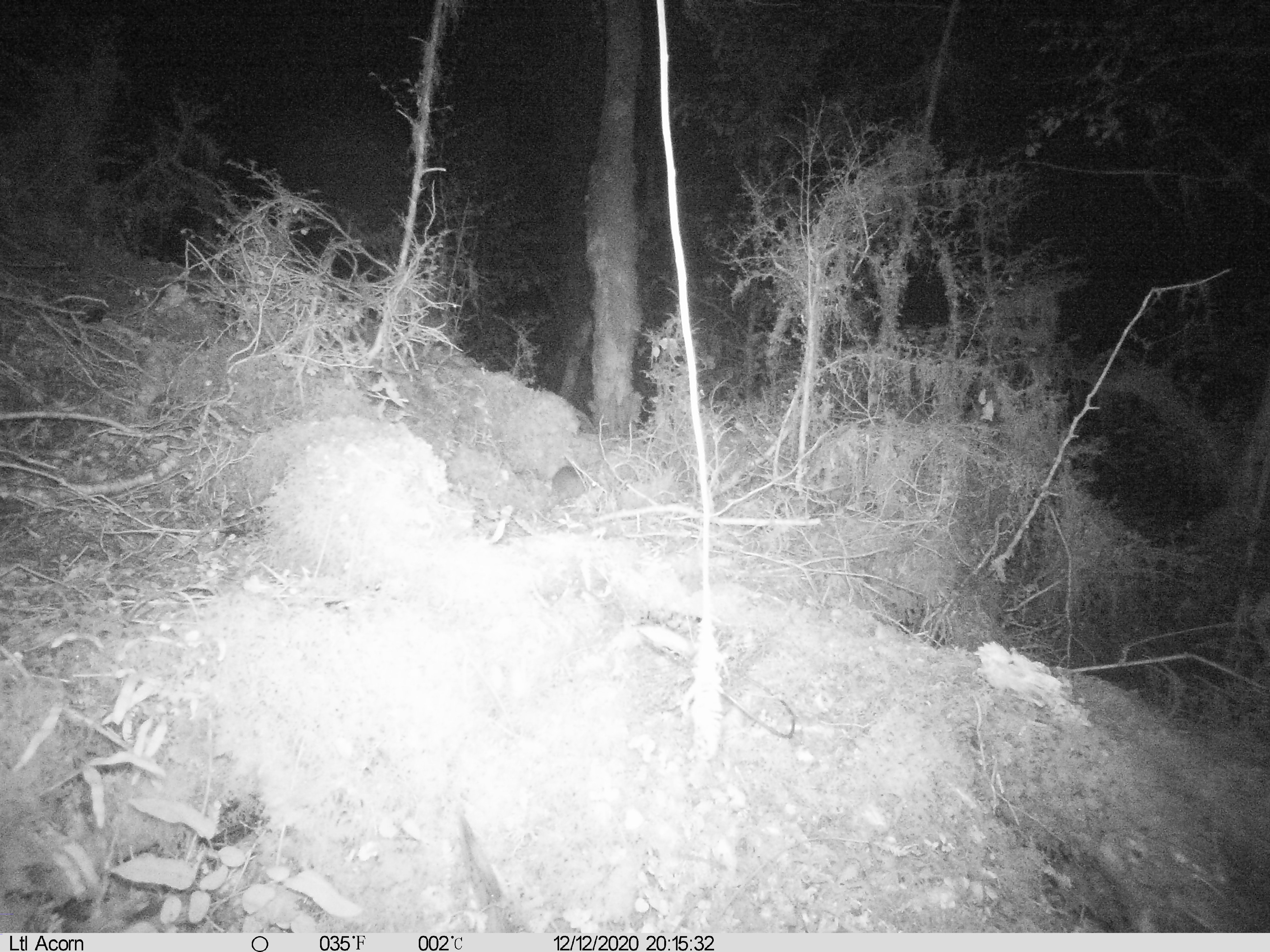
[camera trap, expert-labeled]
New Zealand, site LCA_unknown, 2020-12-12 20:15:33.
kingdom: Animalia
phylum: Chordata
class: Mammalia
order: Rodentia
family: Muridae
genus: Rattus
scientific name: Rattus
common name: rat